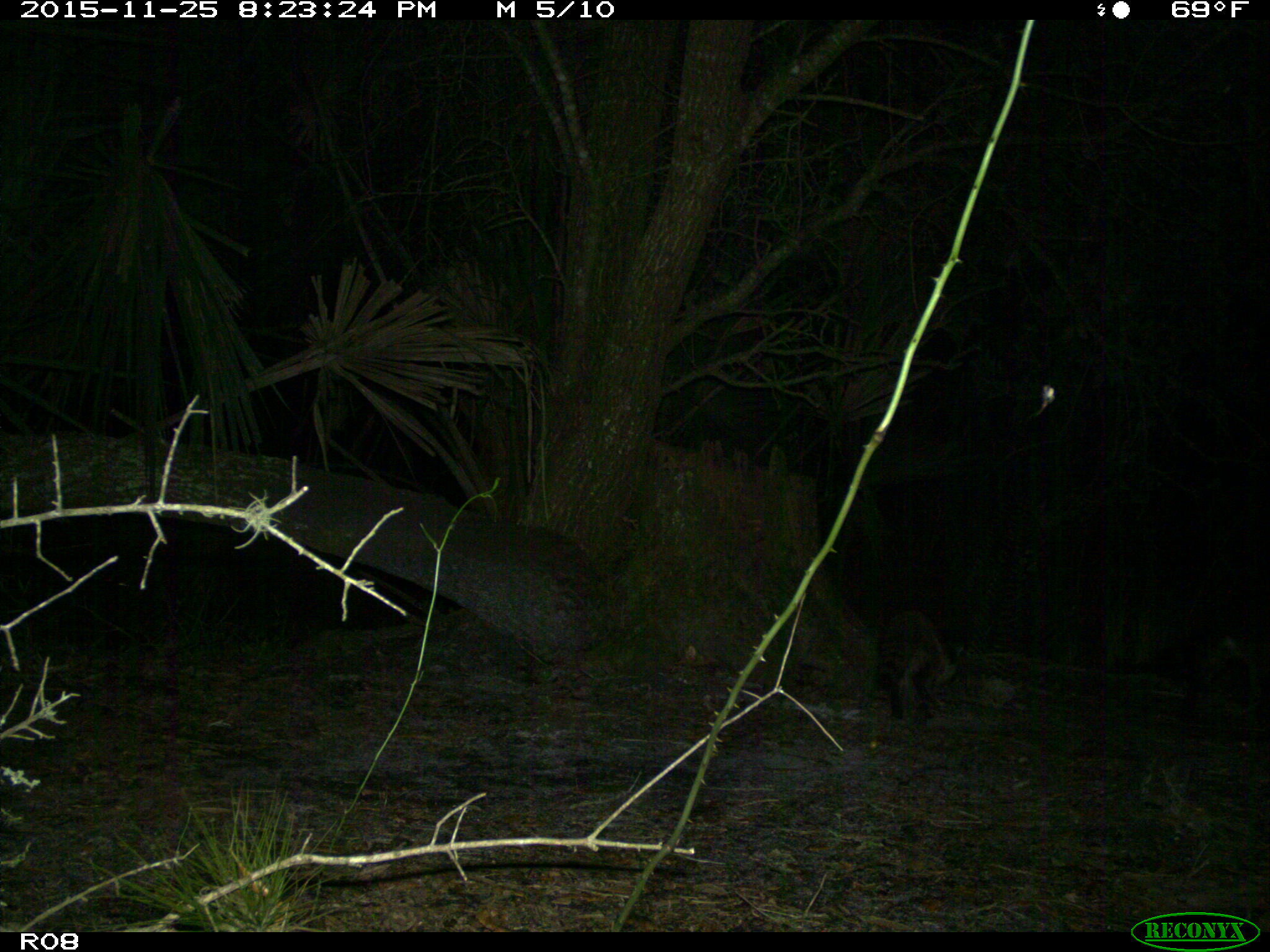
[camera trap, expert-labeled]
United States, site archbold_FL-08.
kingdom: Animalia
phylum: Chordata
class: Mammalia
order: Carnivora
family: Procyonidae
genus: Procyon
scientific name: Procyon lotor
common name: common raccoon